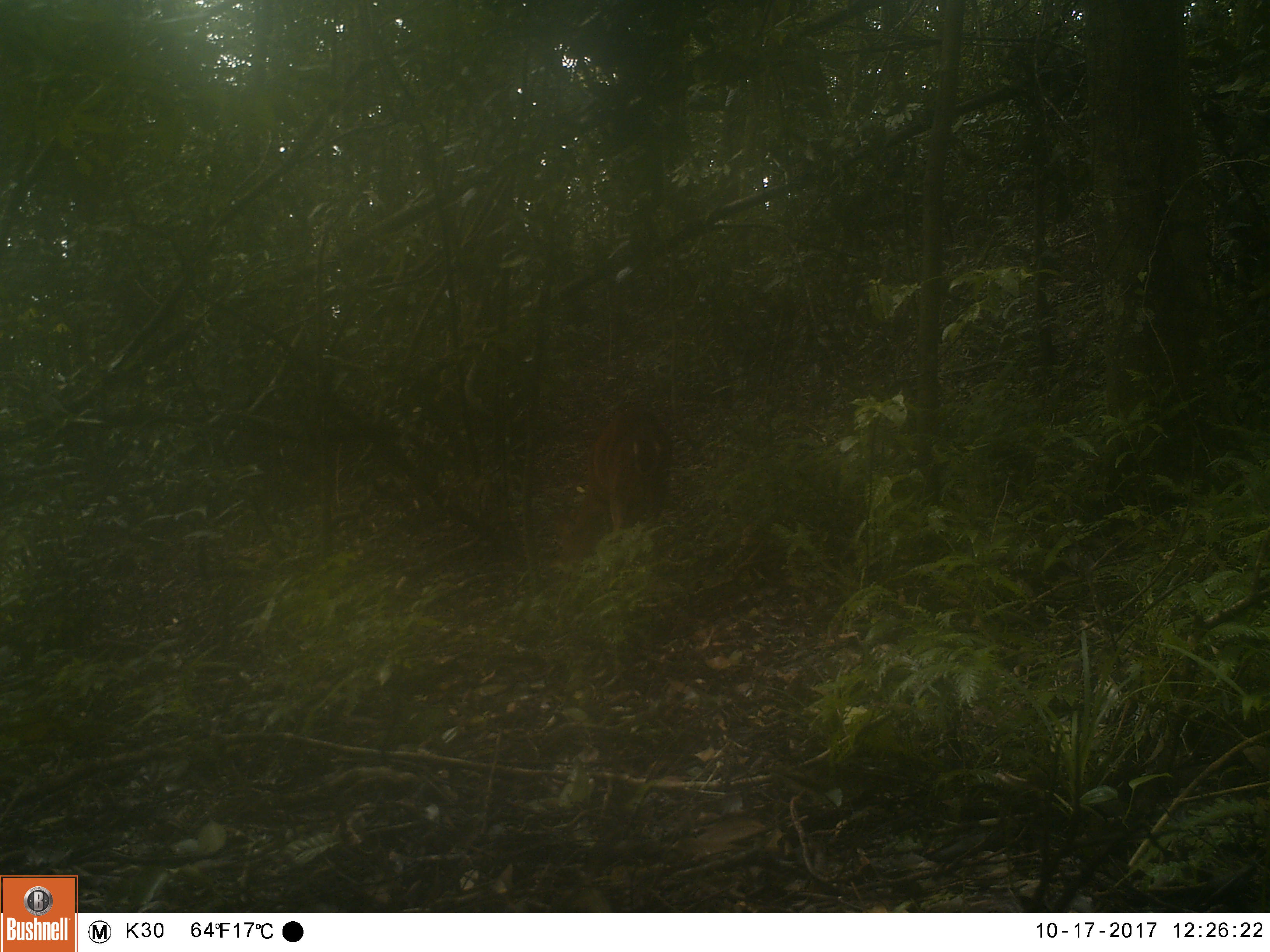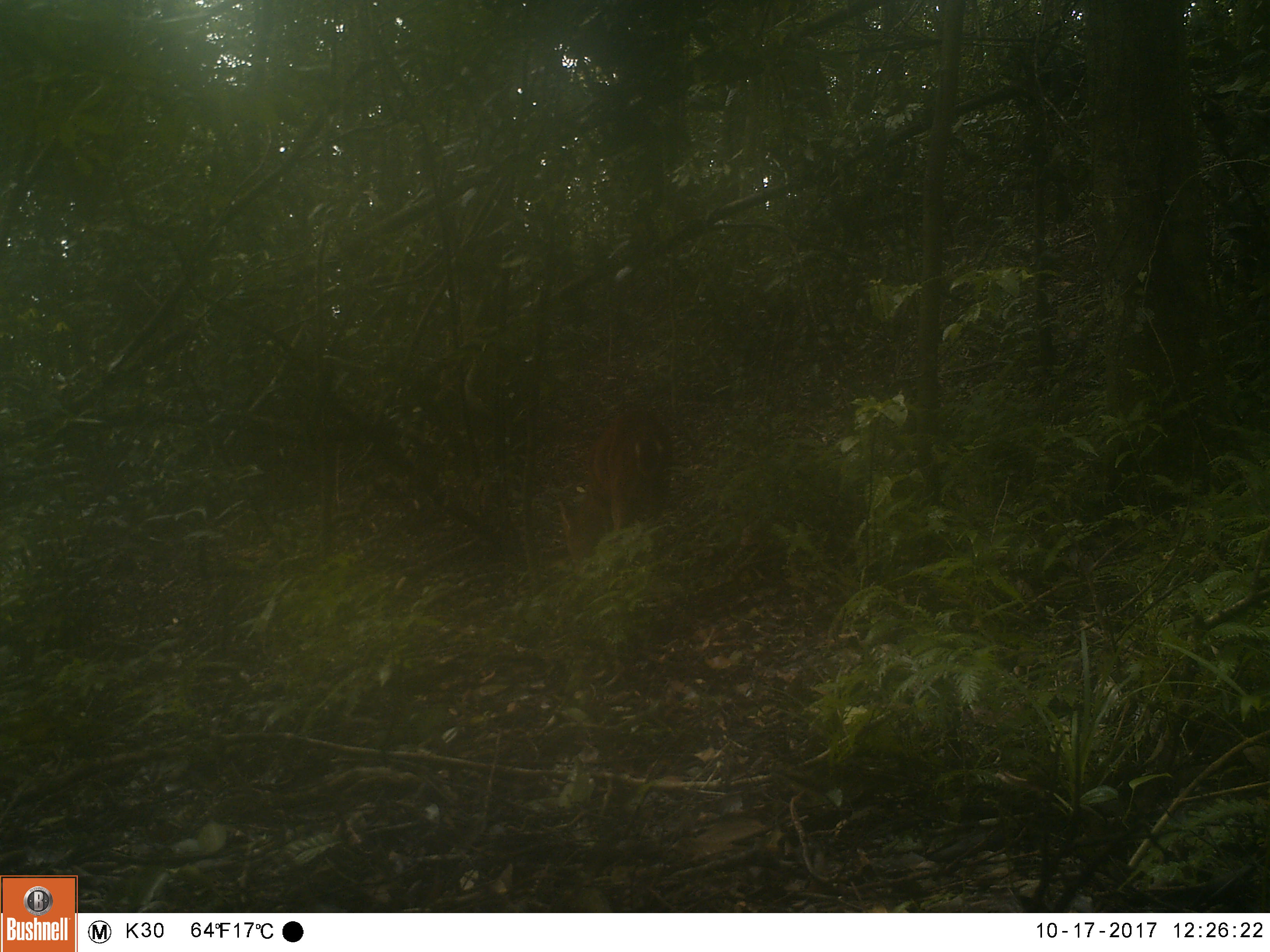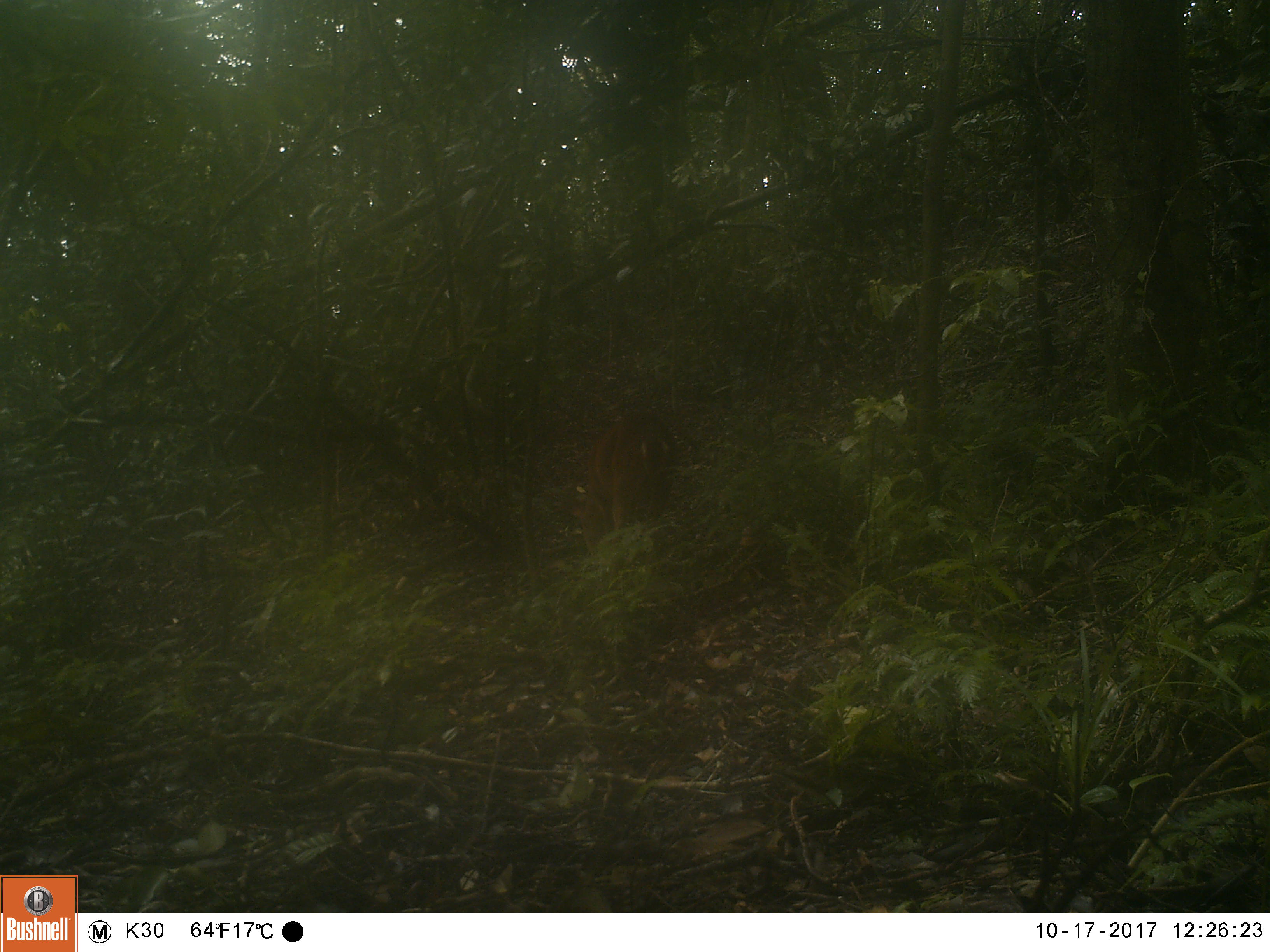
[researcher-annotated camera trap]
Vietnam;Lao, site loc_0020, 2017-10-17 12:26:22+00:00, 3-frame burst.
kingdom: Animalia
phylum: Chordata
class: Mammalia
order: Artiodactyla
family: Cervidae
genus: Muntiacus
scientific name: Muntiacus vuquangensis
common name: large-antlered muntjac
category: large antlered muntjac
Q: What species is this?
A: Large antlered muntjac (large-antlered muntjac) (Muntiacus vuquangensis).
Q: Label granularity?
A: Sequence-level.